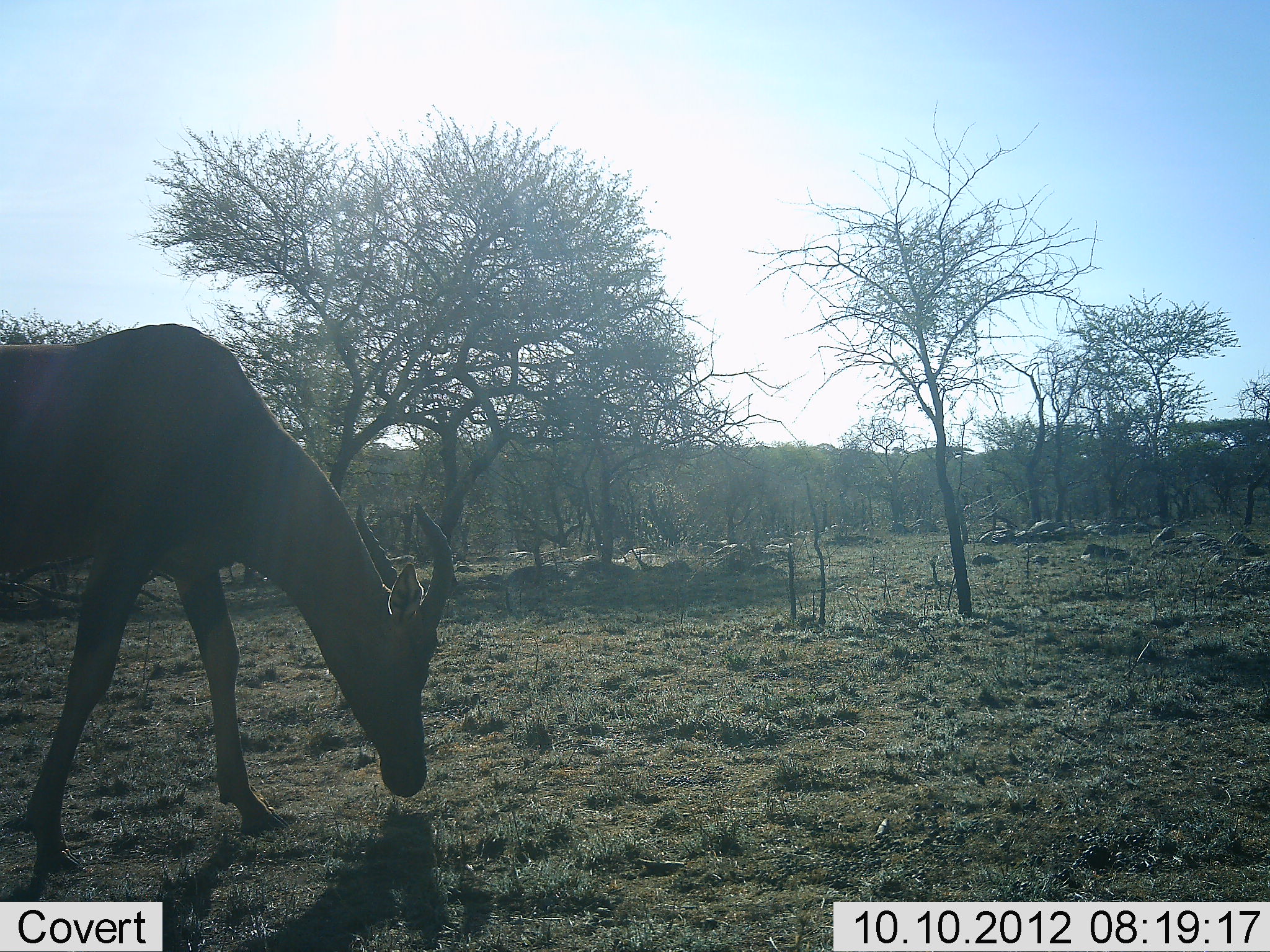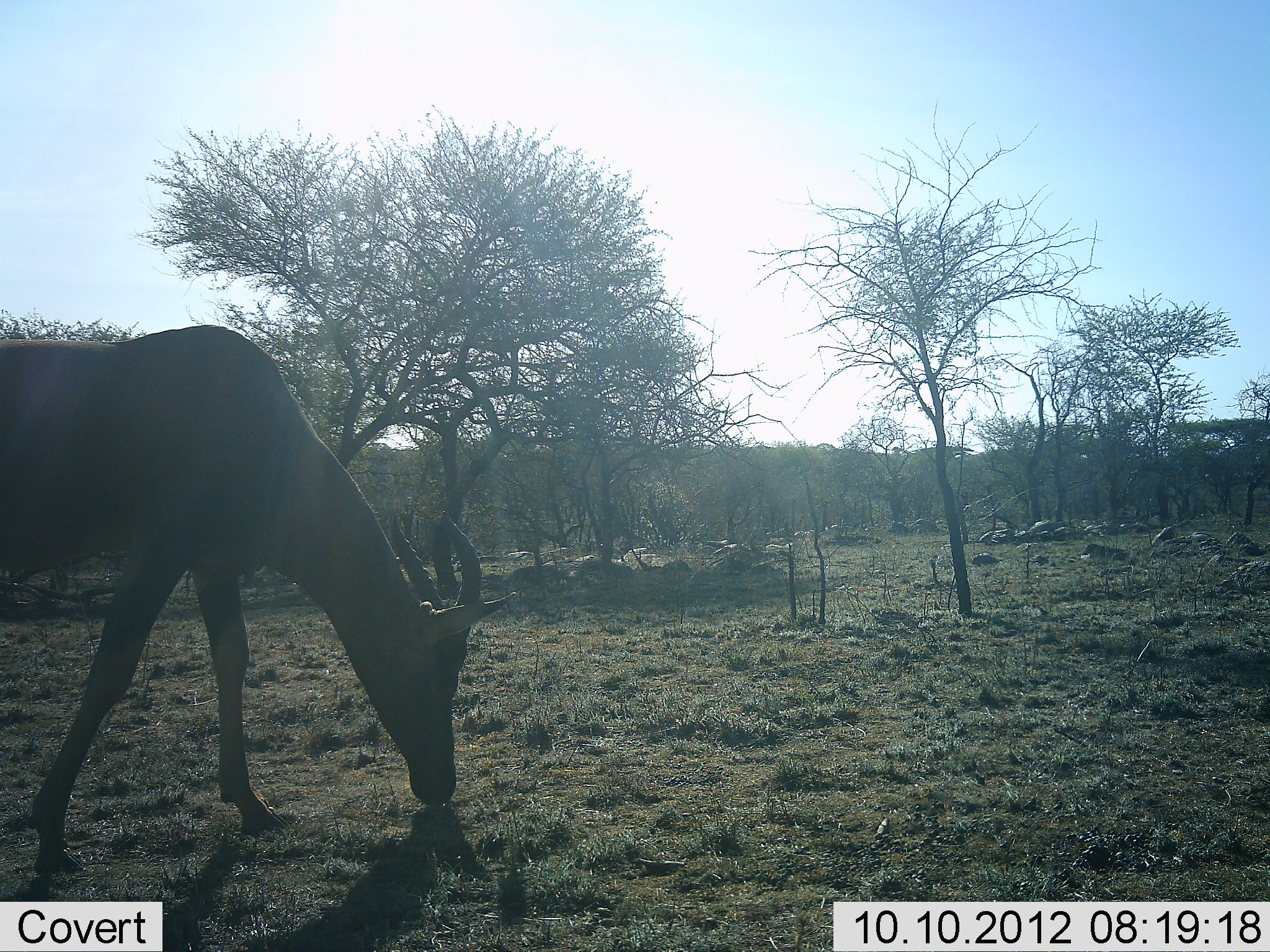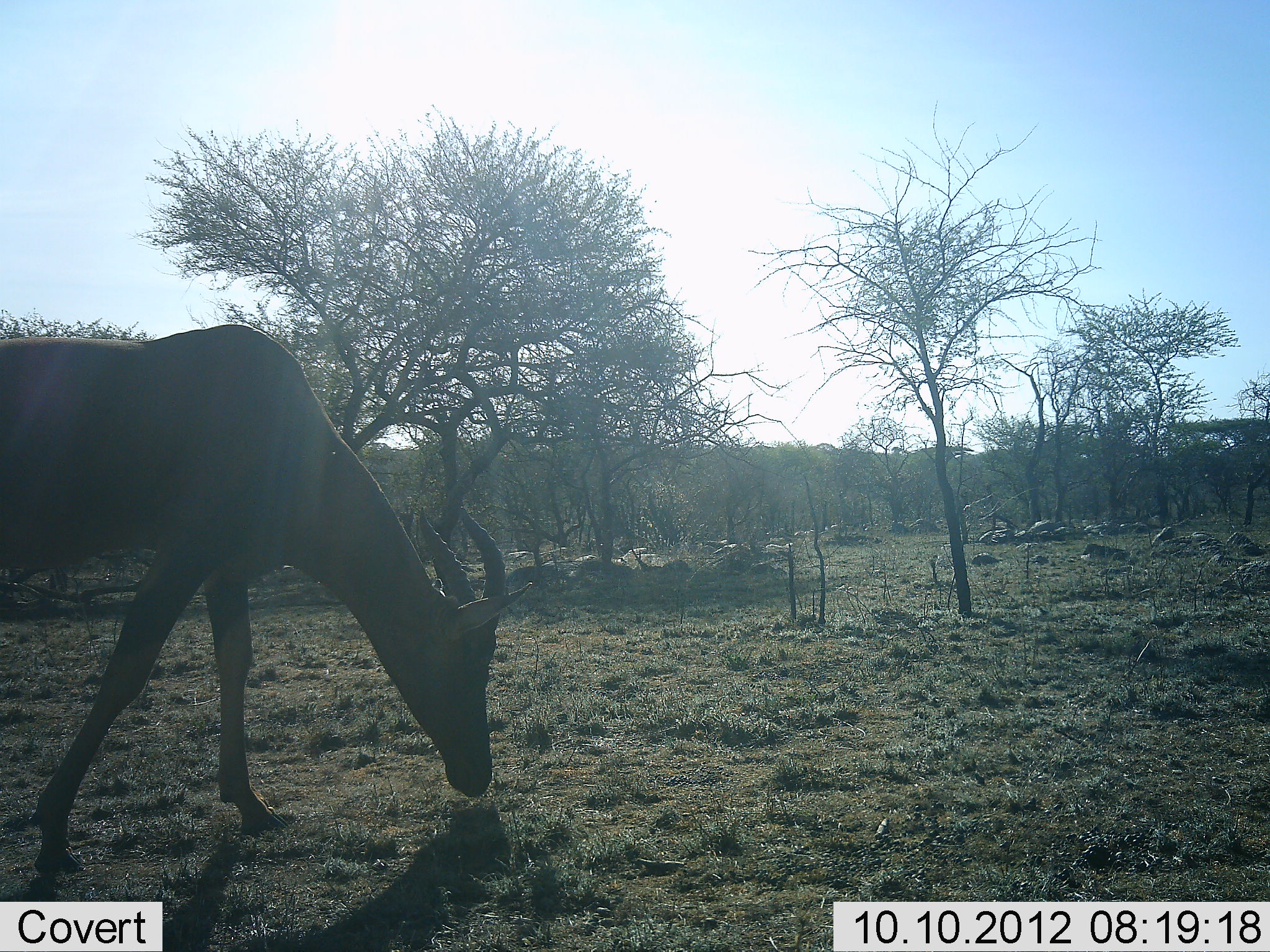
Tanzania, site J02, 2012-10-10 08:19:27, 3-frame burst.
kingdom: Animalia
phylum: Chordata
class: Mammalia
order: Artiodactyla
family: Bovidae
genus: Damaliscus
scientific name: Damaliscus lunatus jimela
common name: topi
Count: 1.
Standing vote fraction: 20%.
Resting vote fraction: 0%.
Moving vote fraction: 0%.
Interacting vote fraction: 0%.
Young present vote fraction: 0%.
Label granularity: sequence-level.